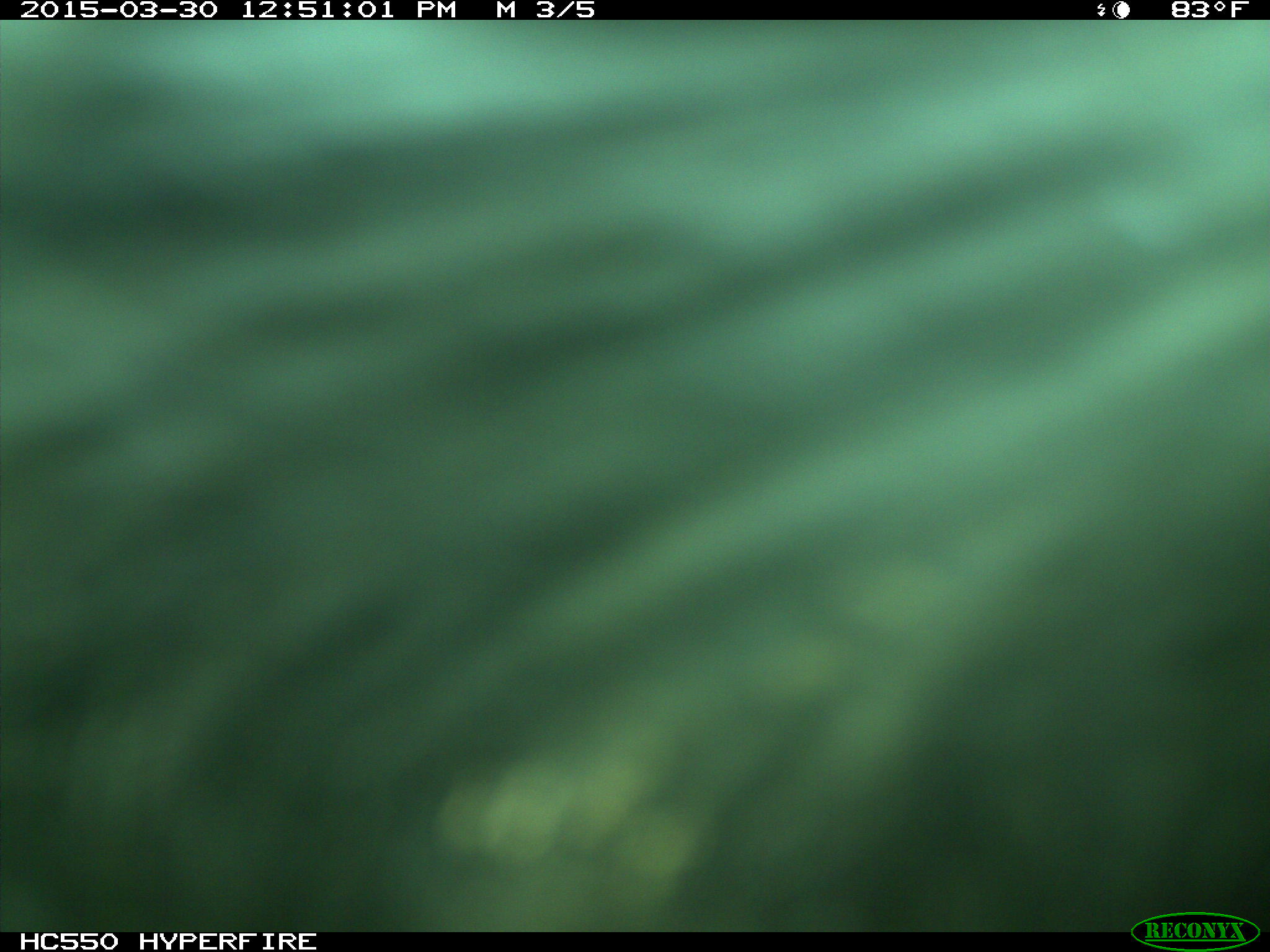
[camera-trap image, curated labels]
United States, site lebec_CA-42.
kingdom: Animalia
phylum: Chordata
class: Mammalia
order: Artiodactyla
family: Bovidae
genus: Bos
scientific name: Bos taurus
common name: domestic cow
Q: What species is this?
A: Bos taurus (domestic cow).